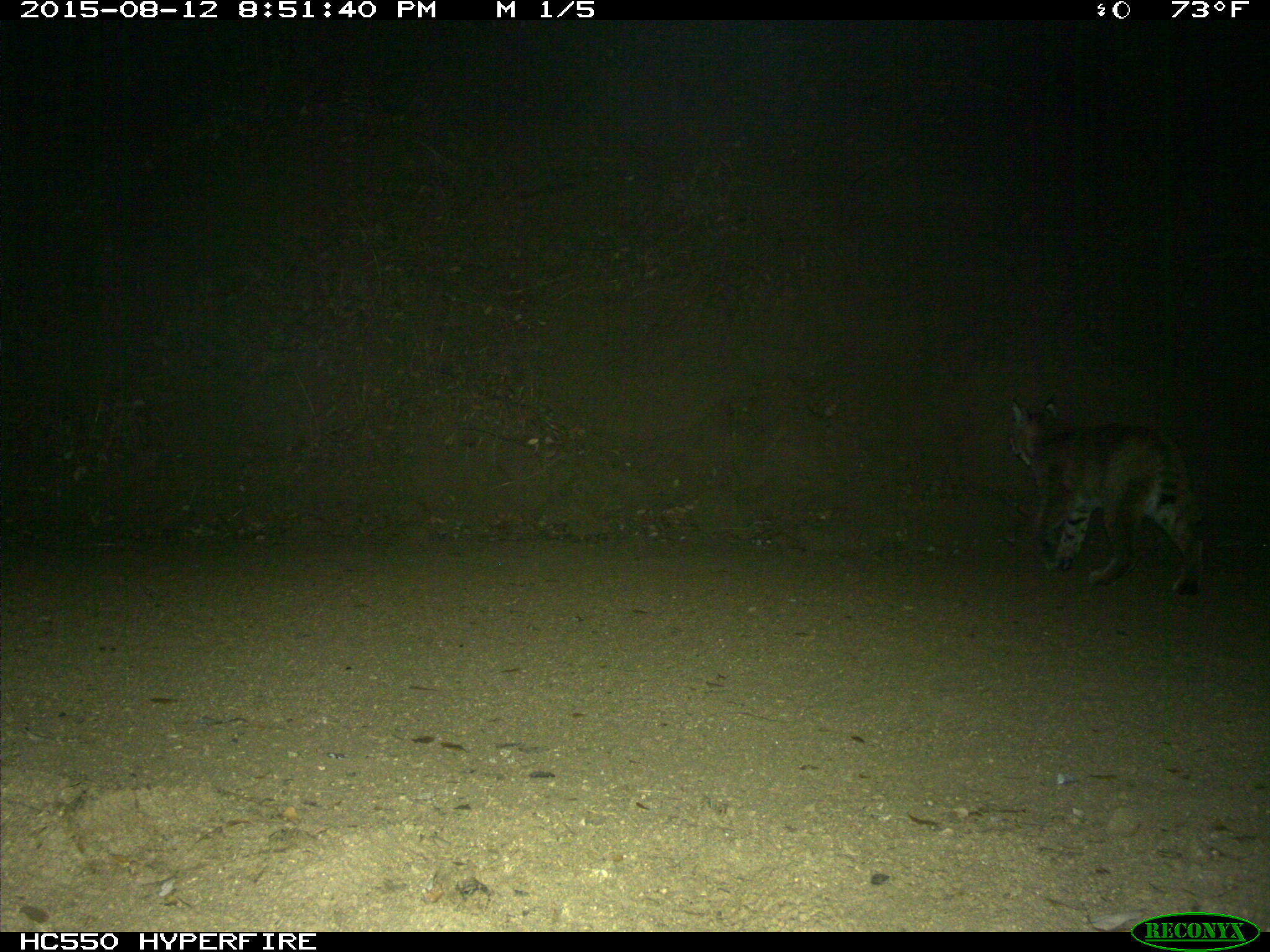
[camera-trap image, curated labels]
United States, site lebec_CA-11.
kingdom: Animalia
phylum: Chordata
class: Mammalia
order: Carnivora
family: Felidae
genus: Lynx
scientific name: Lynx rufus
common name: bobcat